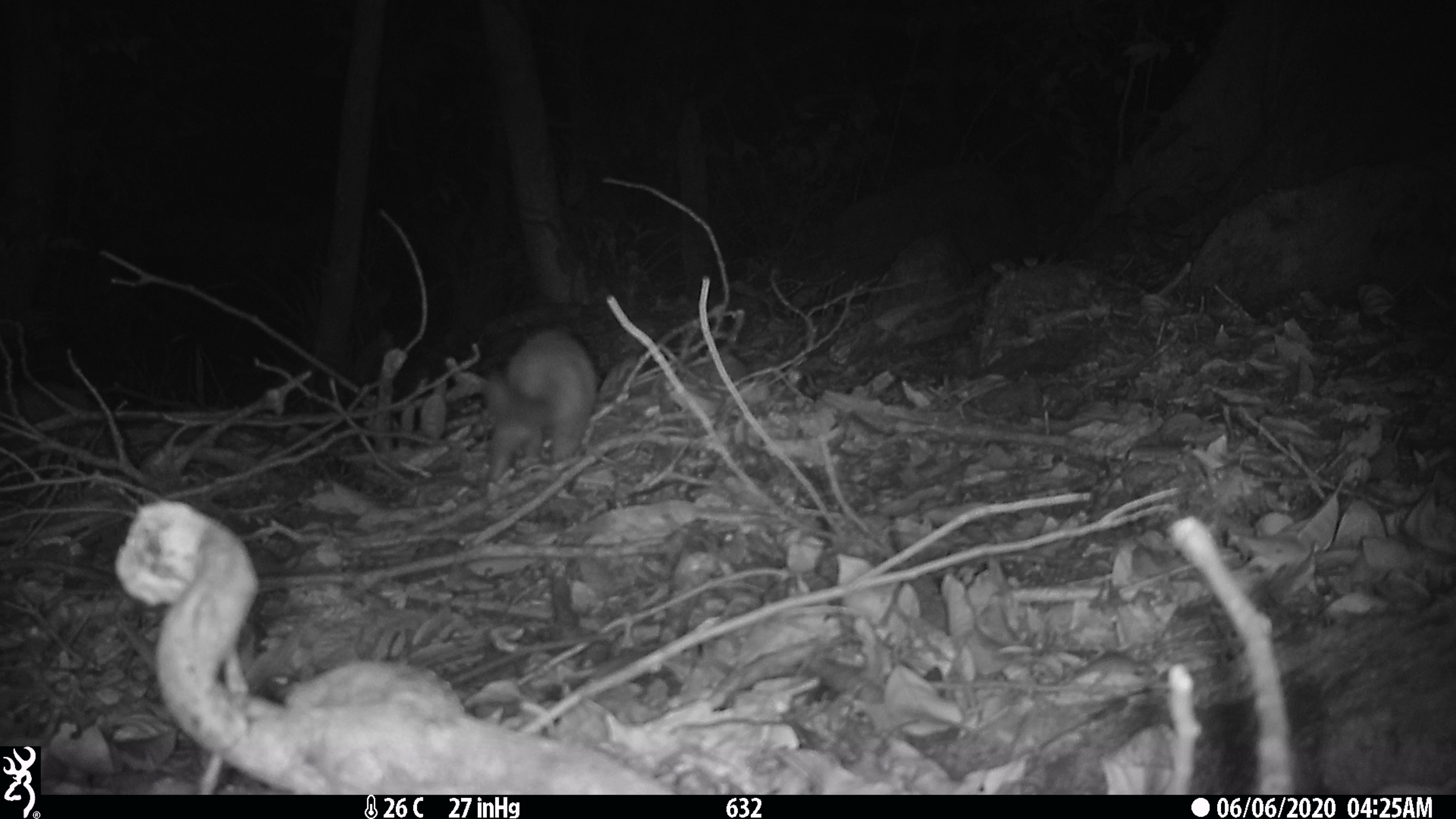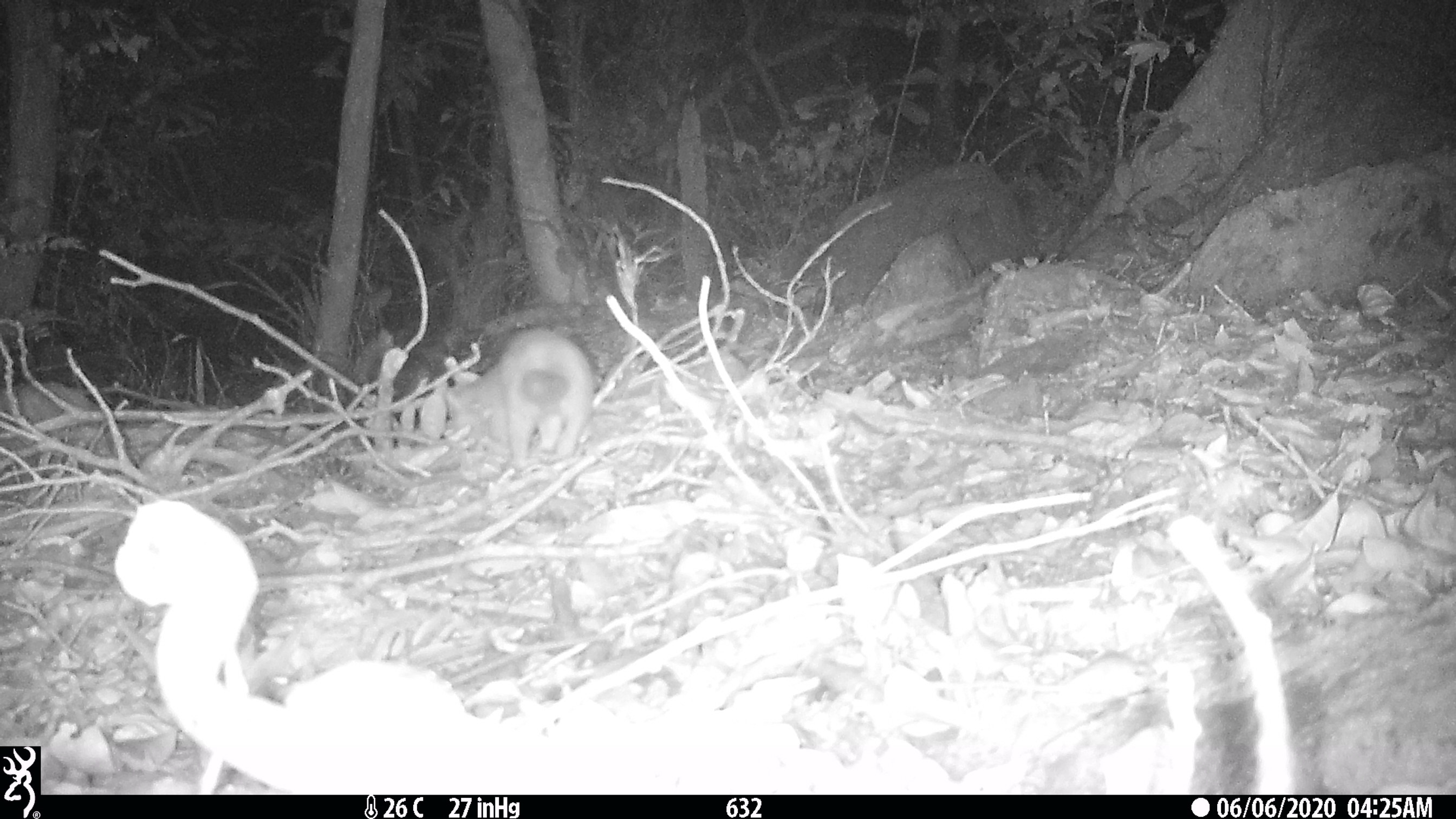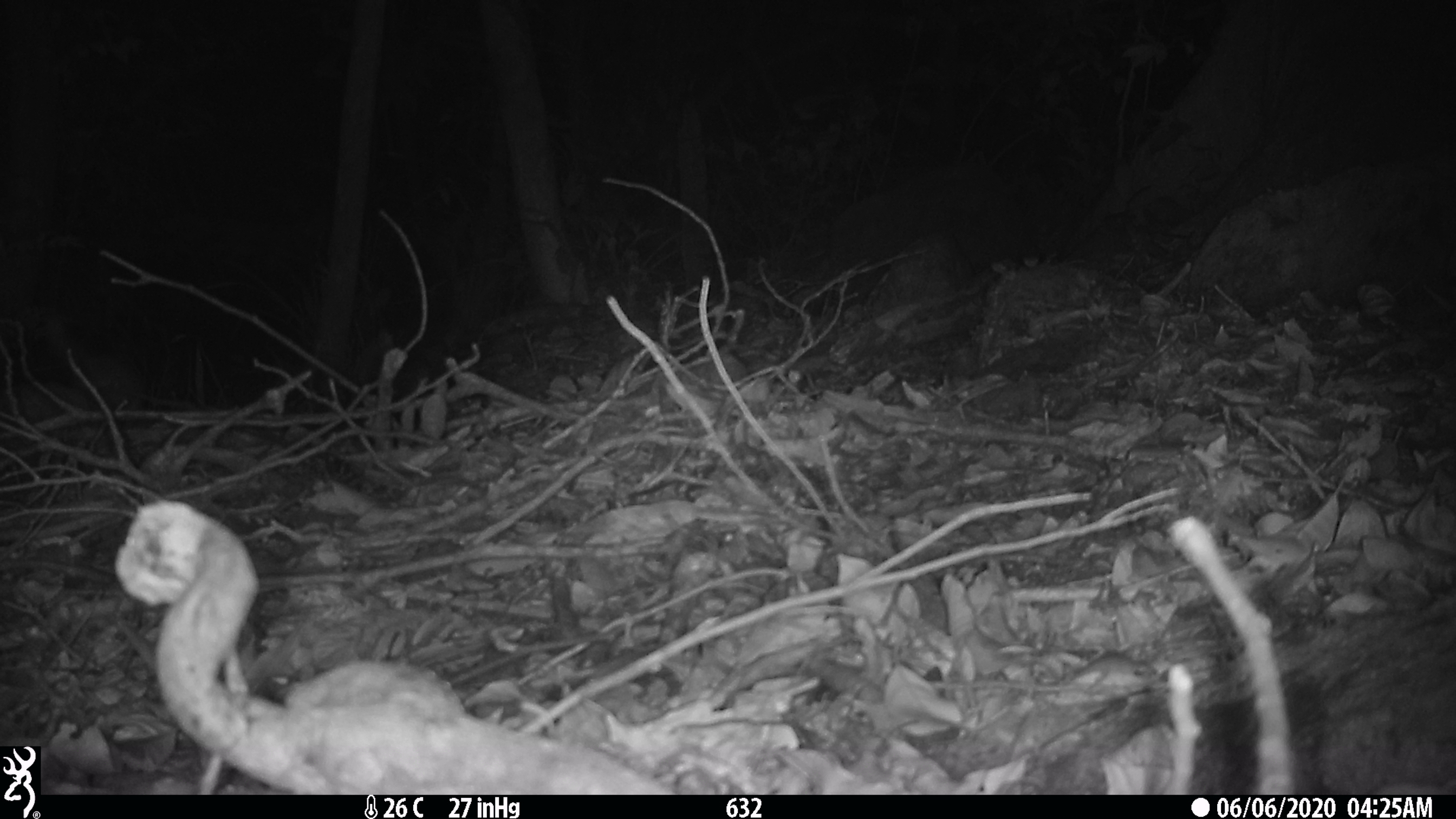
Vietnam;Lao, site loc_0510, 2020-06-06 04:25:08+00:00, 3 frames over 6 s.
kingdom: Animalia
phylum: Chordata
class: Mammalia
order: Carnivora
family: Mustelidae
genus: Melogale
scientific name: Melogale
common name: ferret badger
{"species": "ferret badger (Melogale)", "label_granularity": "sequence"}